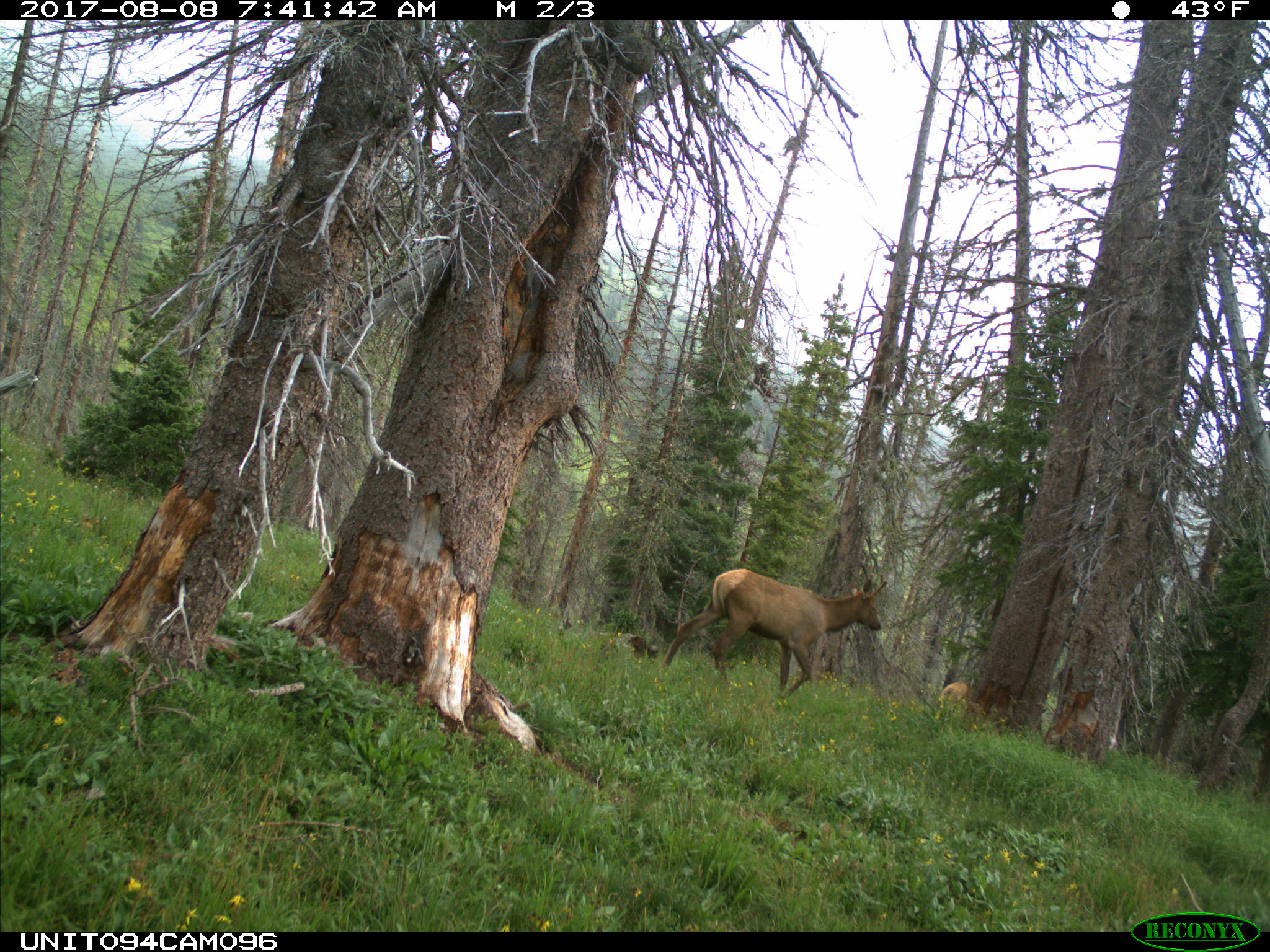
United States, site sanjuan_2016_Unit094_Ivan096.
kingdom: Animalia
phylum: Chordata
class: Mammalia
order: Artiodactyla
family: Cervidae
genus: Cervus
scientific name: Cervus elaphus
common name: red deer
Cervus elaphus (red deer).